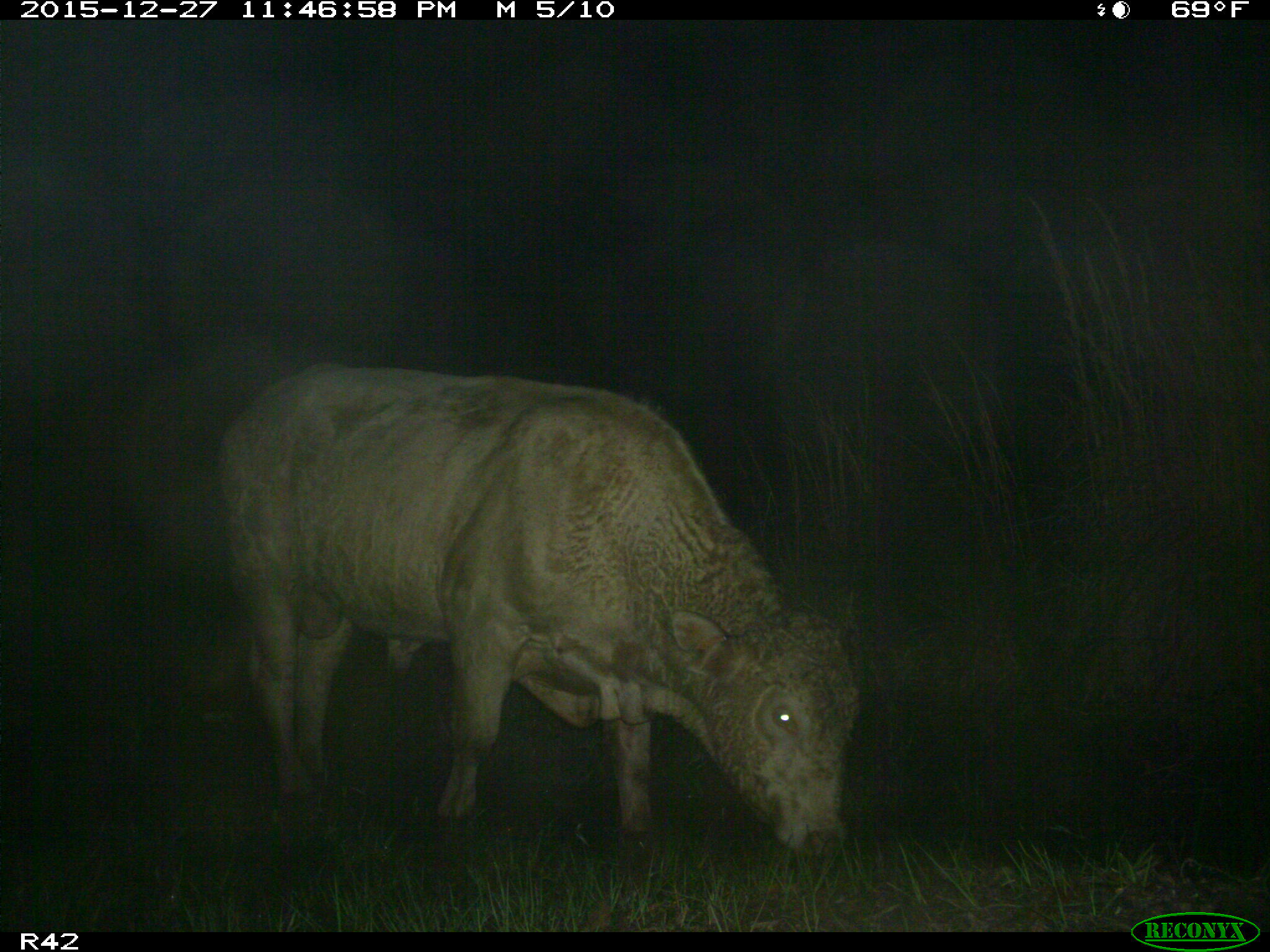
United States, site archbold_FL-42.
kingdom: Animalia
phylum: Chordata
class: Mammalia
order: Artiodactyla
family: Bovidae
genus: Bos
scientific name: Bos taurus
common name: domestic cow